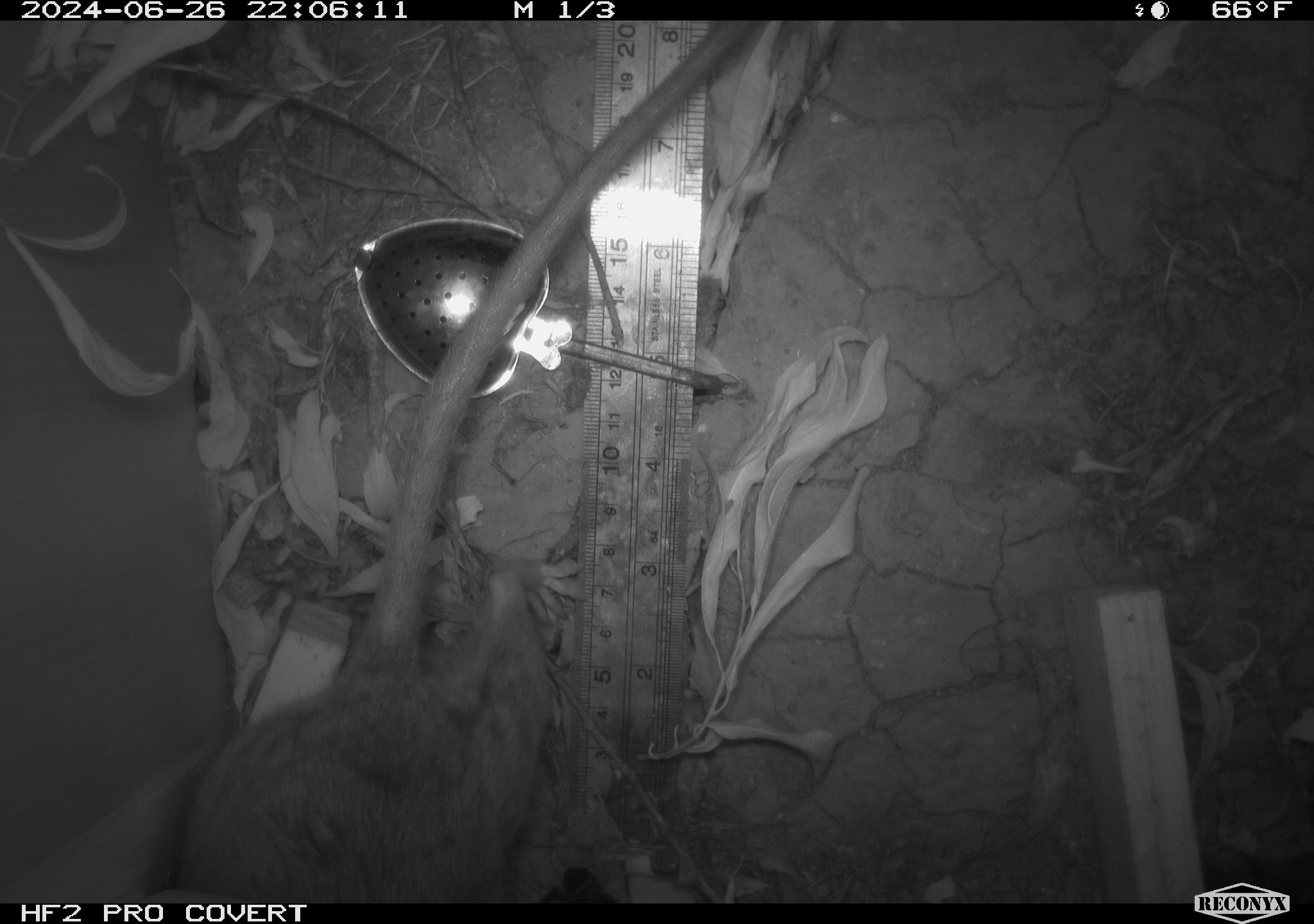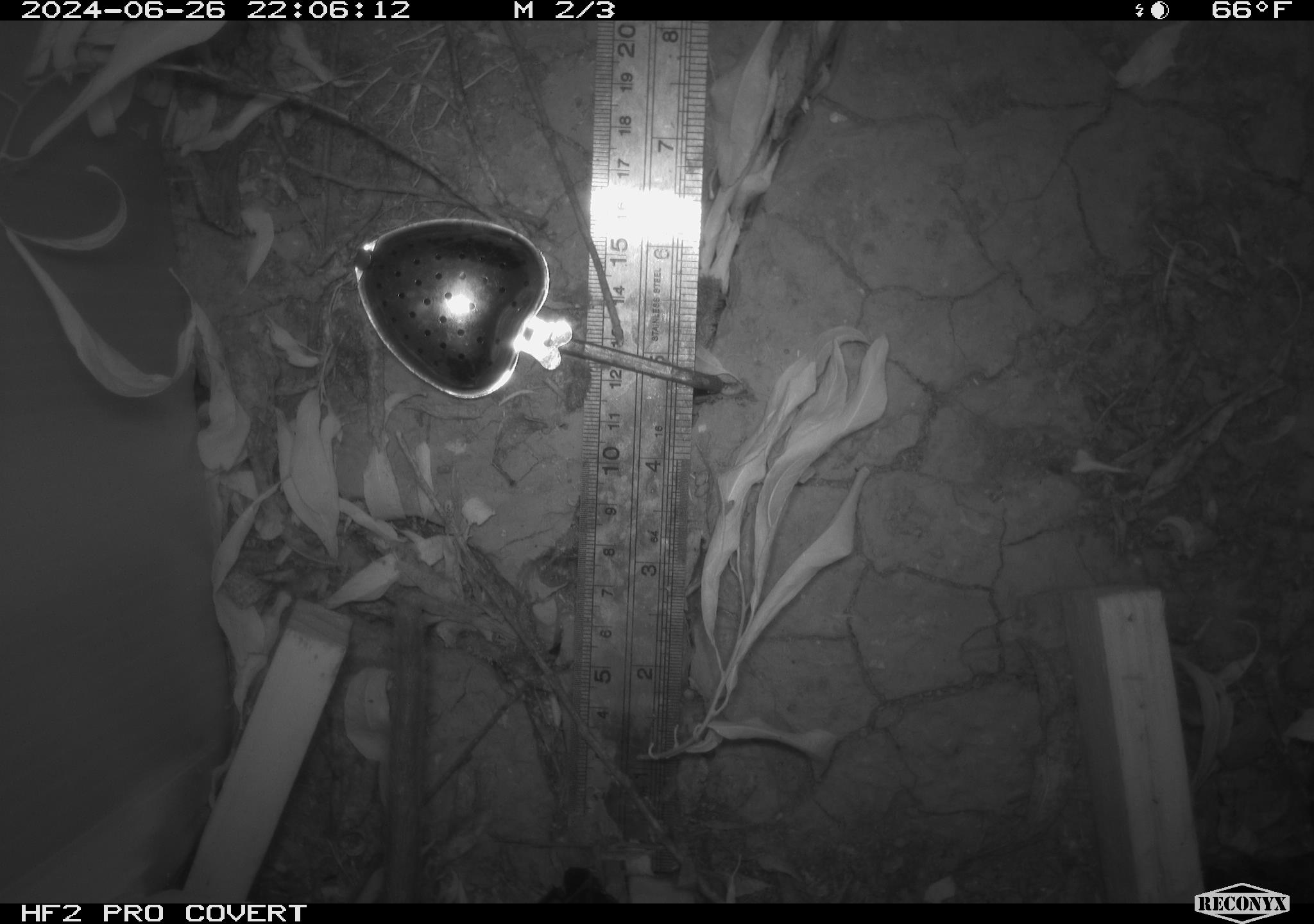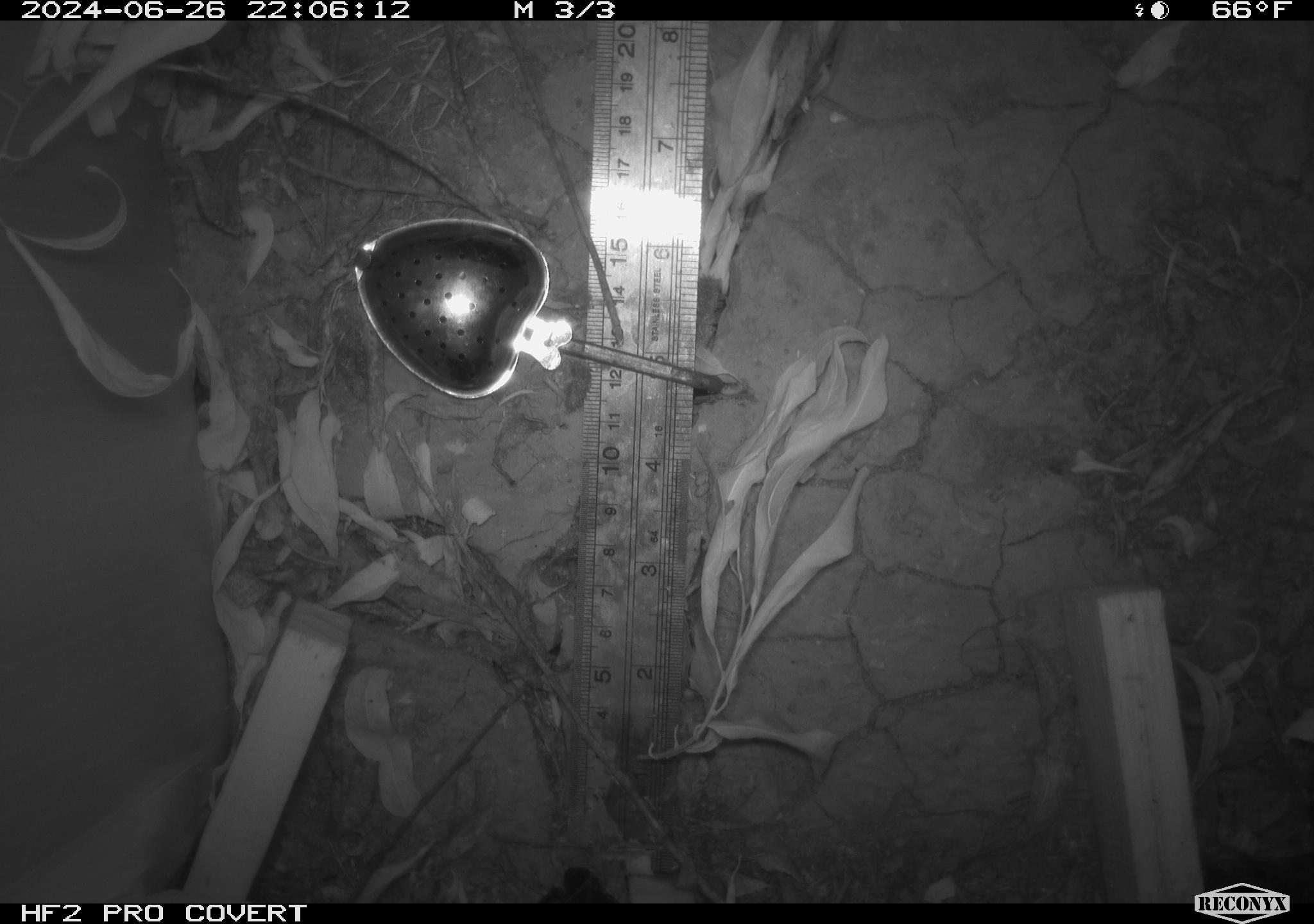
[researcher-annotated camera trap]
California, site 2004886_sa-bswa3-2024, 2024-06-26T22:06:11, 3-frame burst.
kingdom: Animalia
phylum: Chordata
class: Mammalia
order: Rodentia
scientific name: Rodentia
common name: woodrat or rat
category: woodrat or rat species